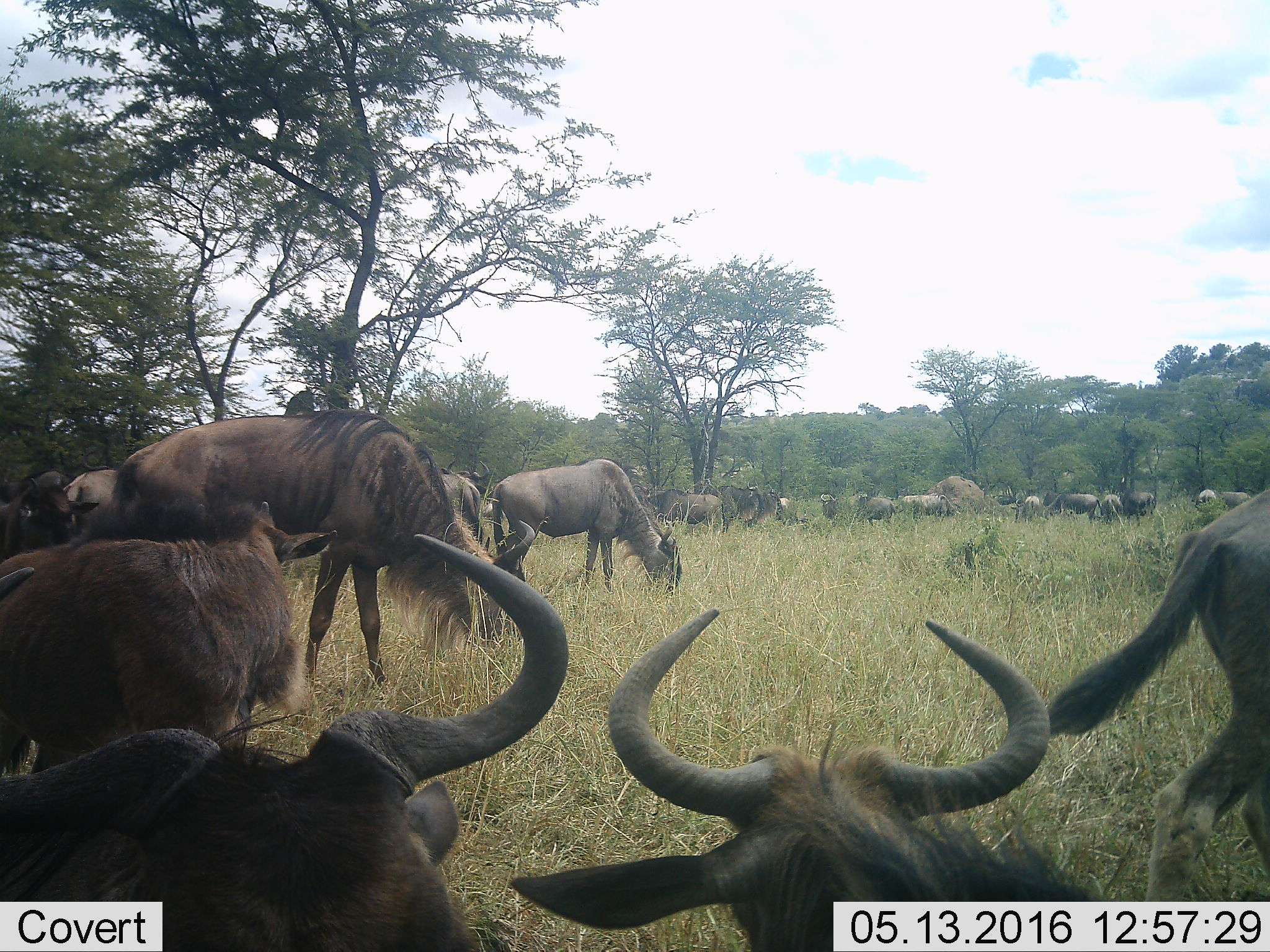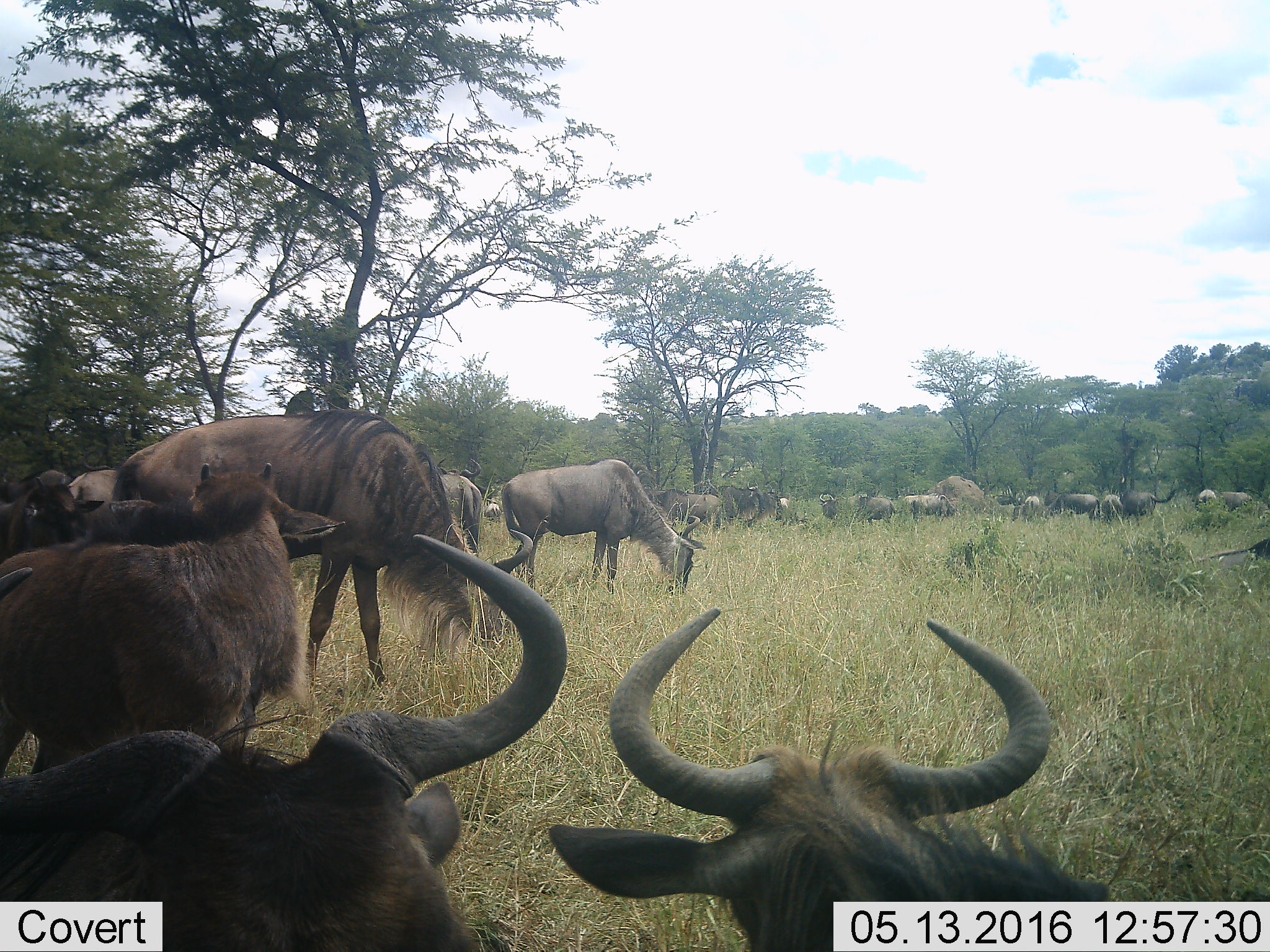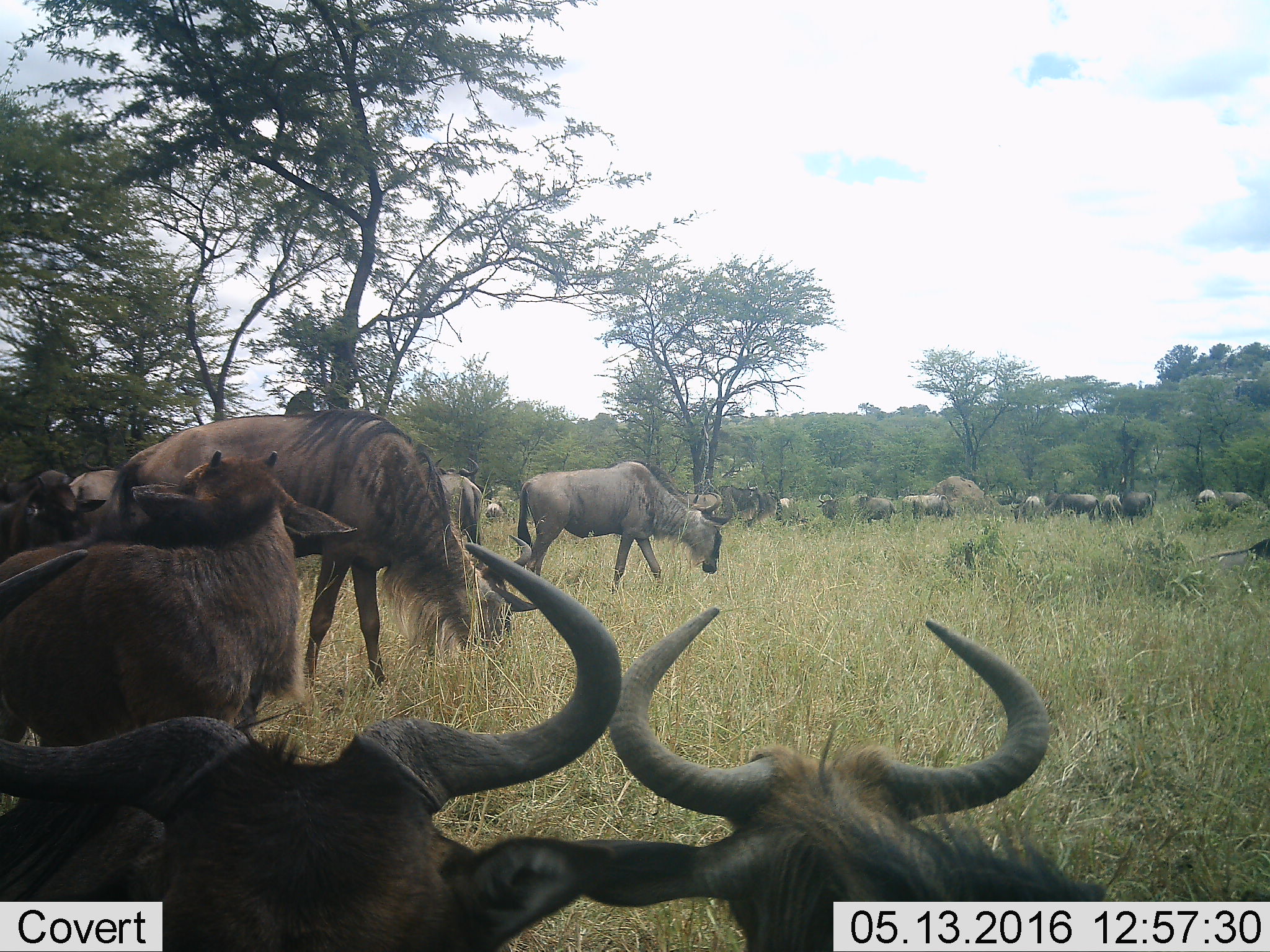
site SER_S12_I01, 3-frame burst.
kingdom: Animalia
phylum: Chordata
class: Mammalia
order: Artiodactyla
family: Bovidae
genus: Connochaetes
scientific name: Connochaetes taurinus taurinus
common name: blue wildebeest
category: wildebeestblue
Wildebeestblue (blue wildebeest) (Connochaetes taurinus taurinus), count 11-50. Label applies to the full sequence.